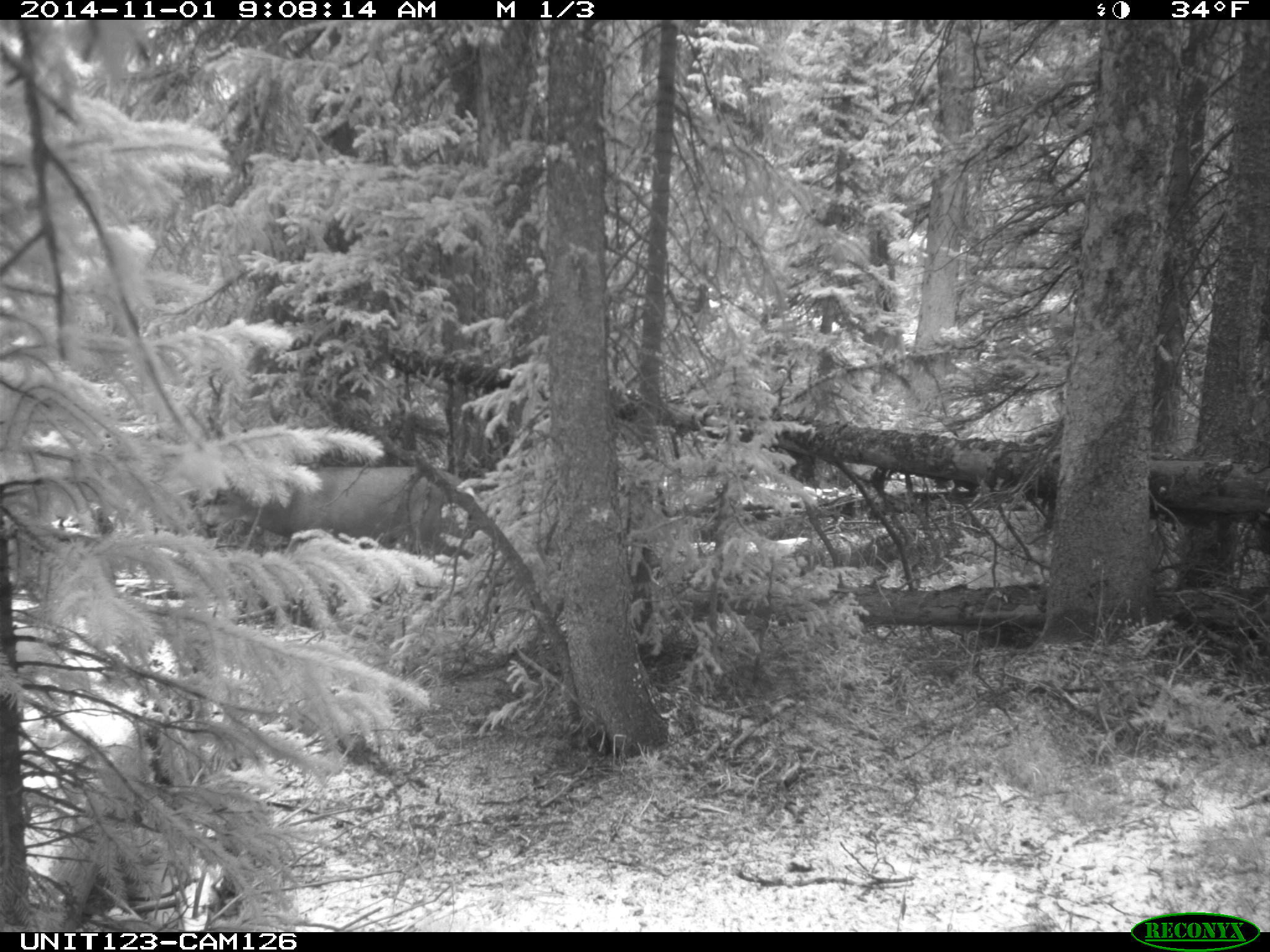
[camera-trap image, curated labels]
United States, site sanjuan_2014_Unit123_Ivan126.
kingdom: Animalia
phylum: Chordata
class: Mammalia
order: Artiodactyla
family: Cervidae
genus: Odocoileus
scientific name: Odocoileus hemionus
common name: mule deer